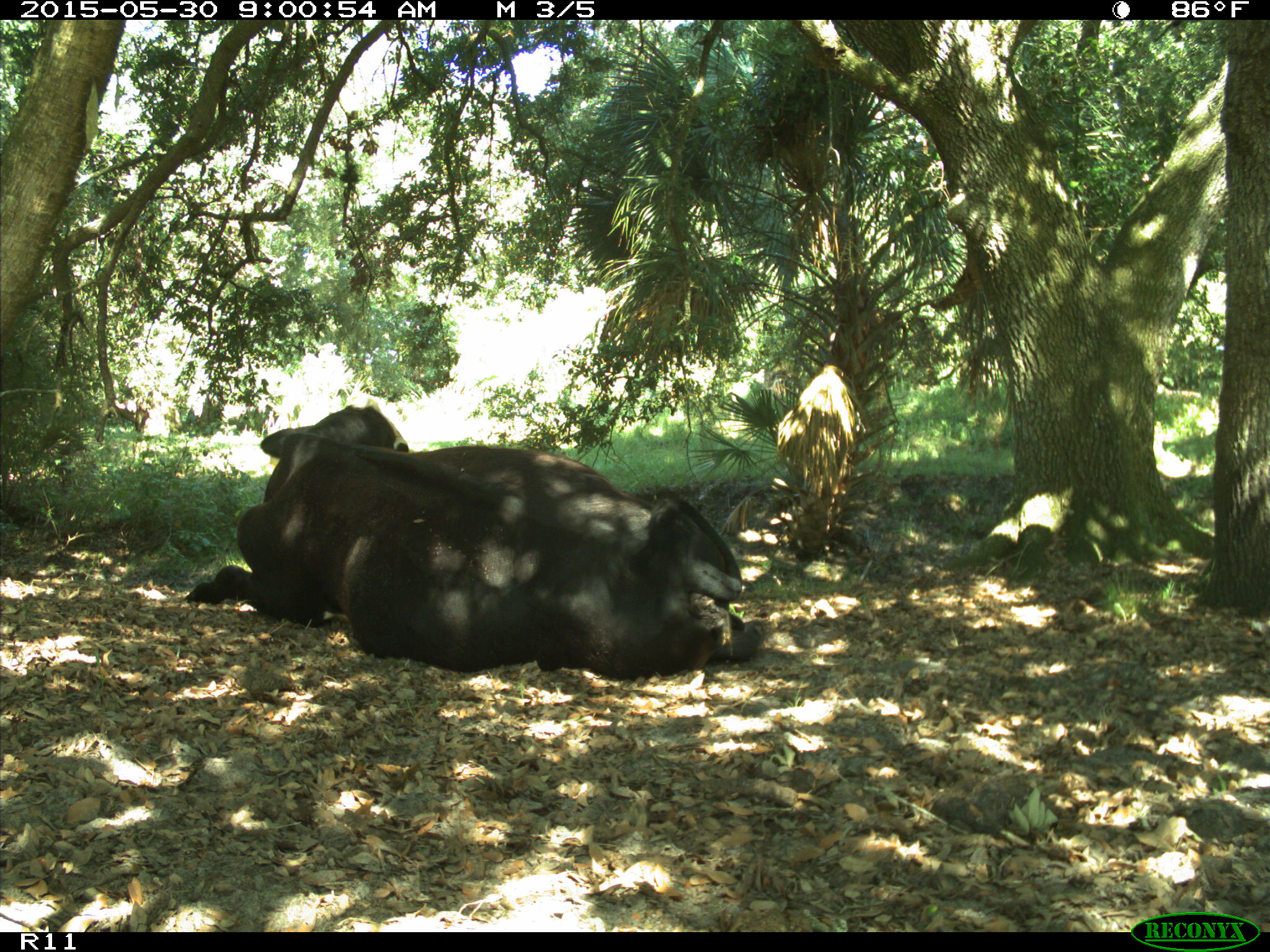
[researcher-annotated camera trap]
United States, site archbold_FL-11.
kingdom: Animalia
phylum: Chordata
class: Mammalia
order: Artiodactyla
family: Bovidae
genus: Bos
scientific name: Bos taurus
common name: domestic cow